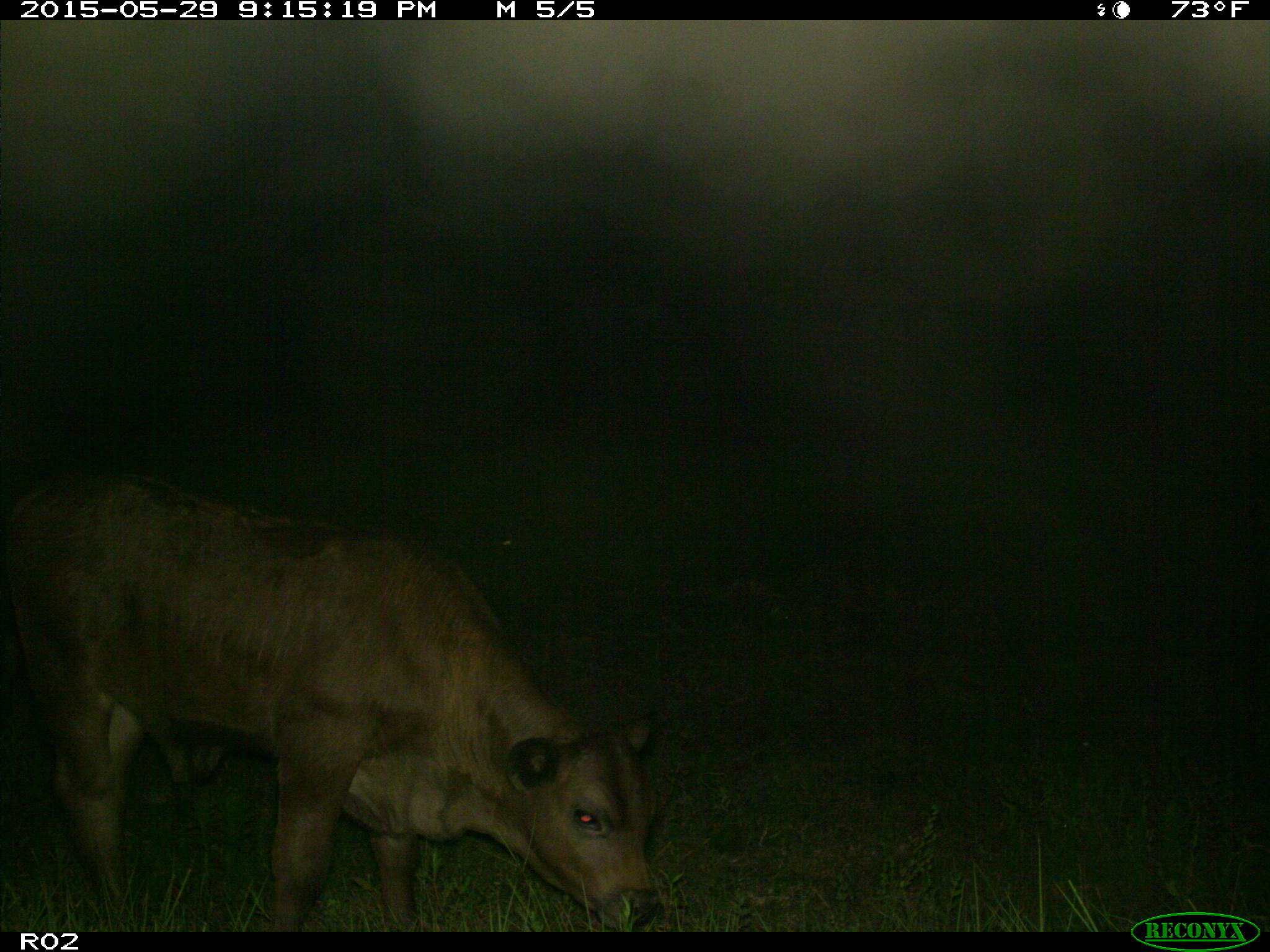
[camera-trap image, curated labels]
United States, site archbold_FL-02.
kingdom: Animalia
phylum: Chordata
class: Mammalia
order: Artiodactyla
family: Bovidae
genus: Bos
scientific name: Bos taurus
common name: domestic cow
Bos taurus (domestic cow).